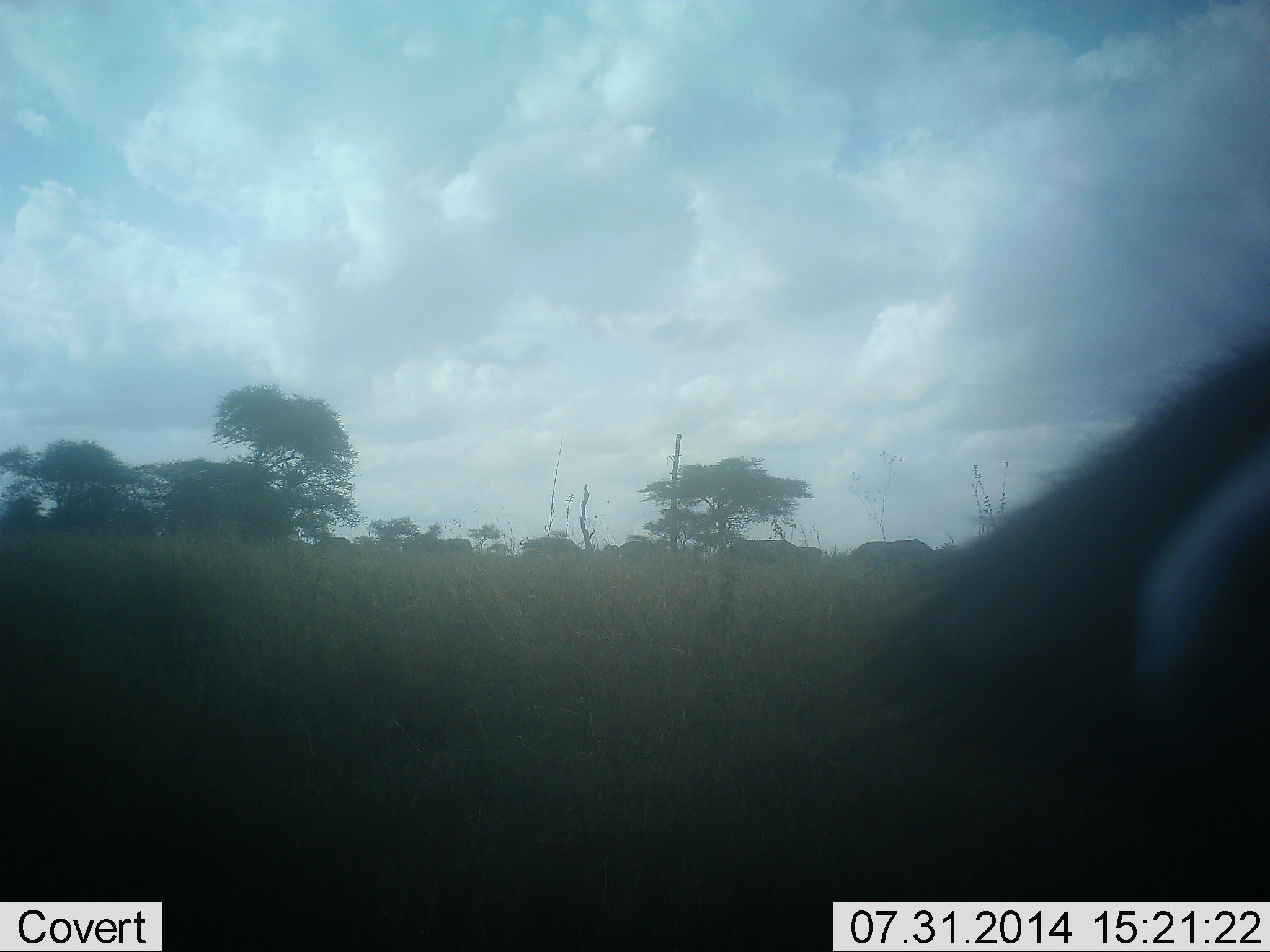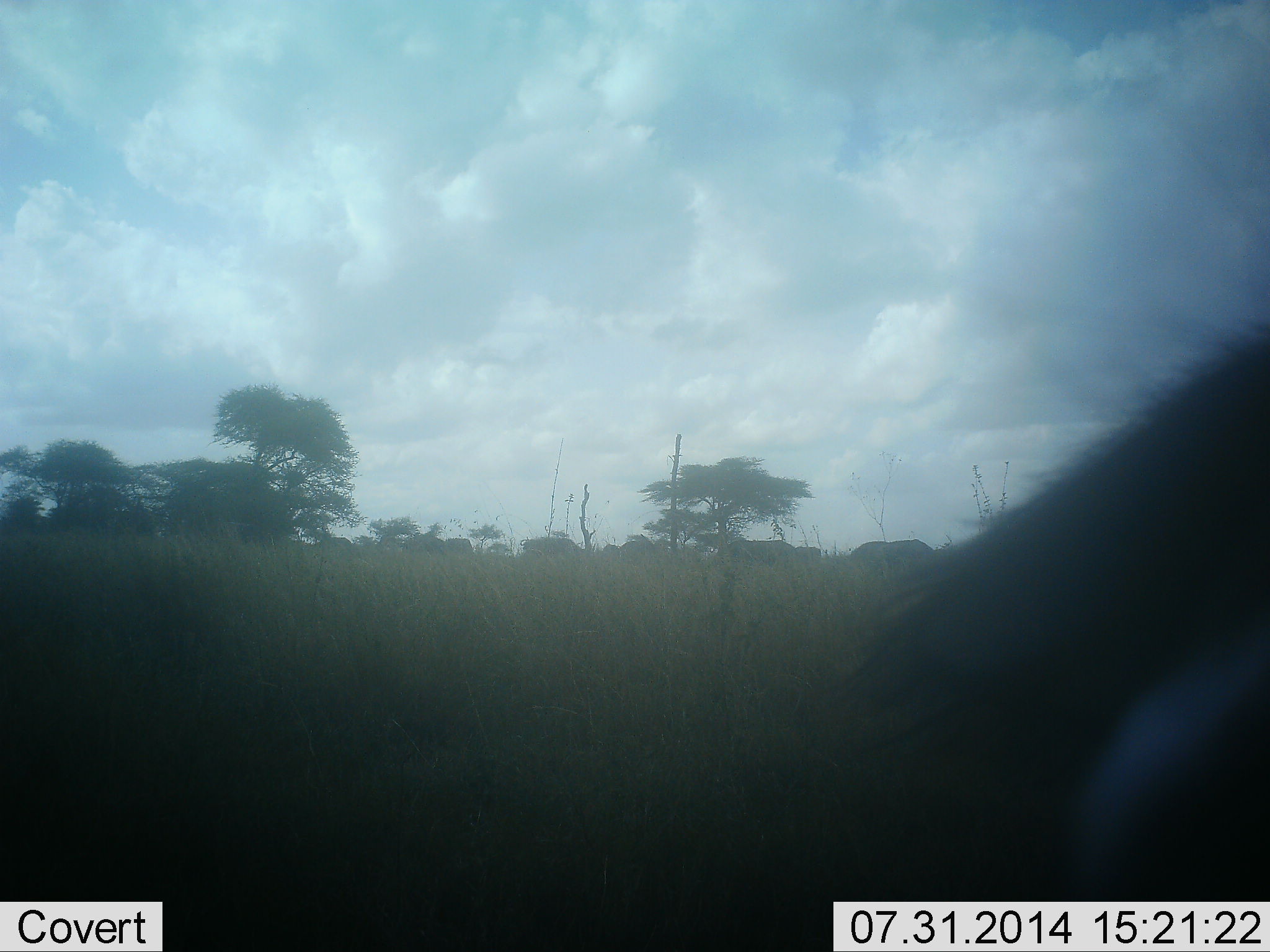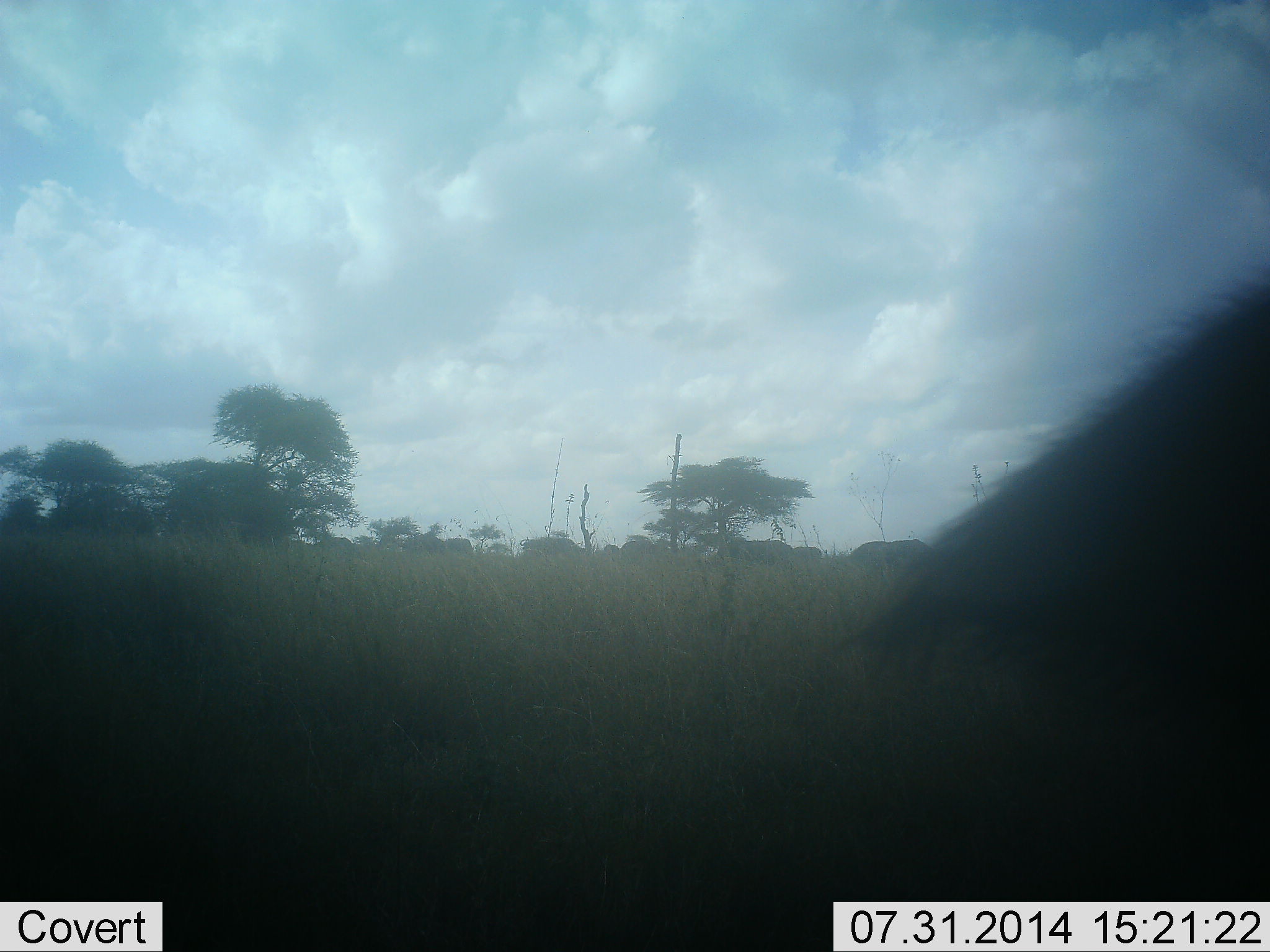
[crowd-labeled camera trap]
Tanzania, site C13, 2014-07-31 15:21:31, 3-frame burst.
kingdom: Animalia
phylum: Chordata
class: Mammalia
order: Artiodactyla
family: Bovidae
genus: Connochaetes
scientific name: Connochaetes taurinus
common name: blue wildebeest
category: wildebeest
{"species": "wildebeest (blue wildebeest) (Connochaetes taurinus)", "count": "7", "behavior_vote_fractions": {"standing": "43%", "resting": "43%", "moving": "29%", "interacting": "0%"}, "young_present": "0%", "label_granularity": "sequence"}